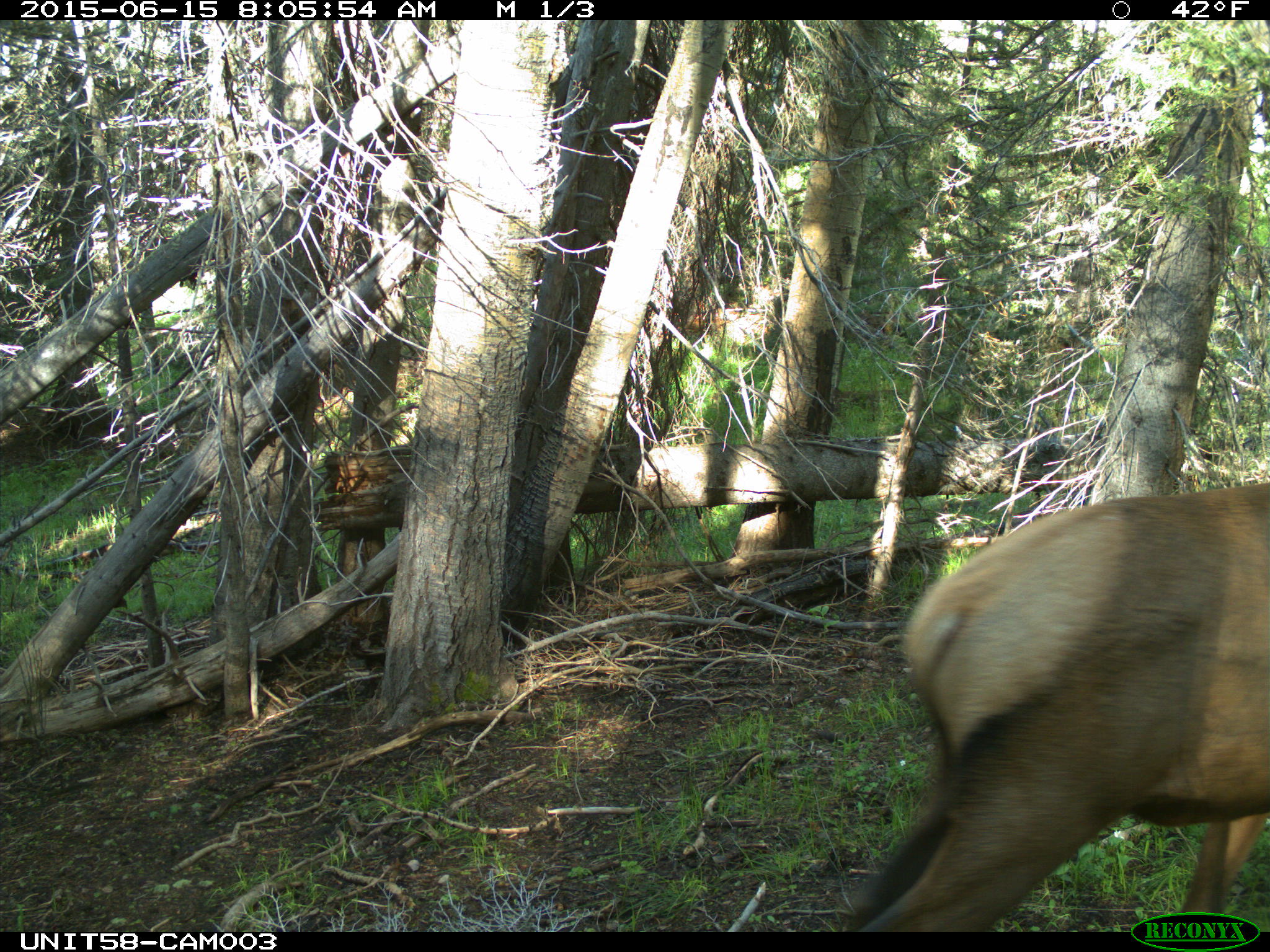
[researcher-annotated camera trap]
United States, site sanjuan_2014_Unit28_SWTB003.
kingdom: Animalia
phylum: Chordata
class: Mammalia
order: Artiodactyla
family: Cervidae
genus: Cervus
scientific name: Cervus elaphus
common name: red deer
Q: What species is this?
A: Cervus elaphus (red deer).